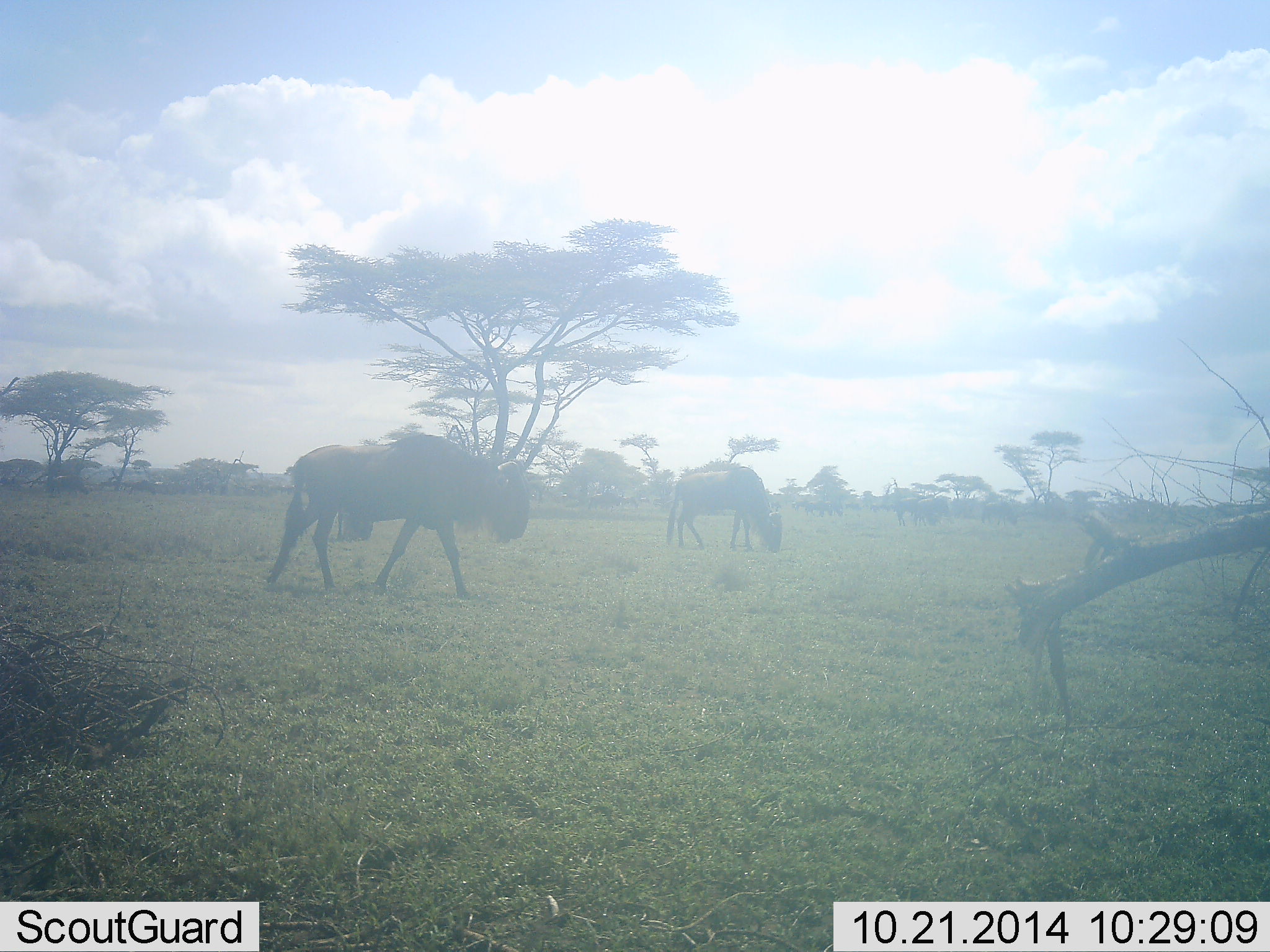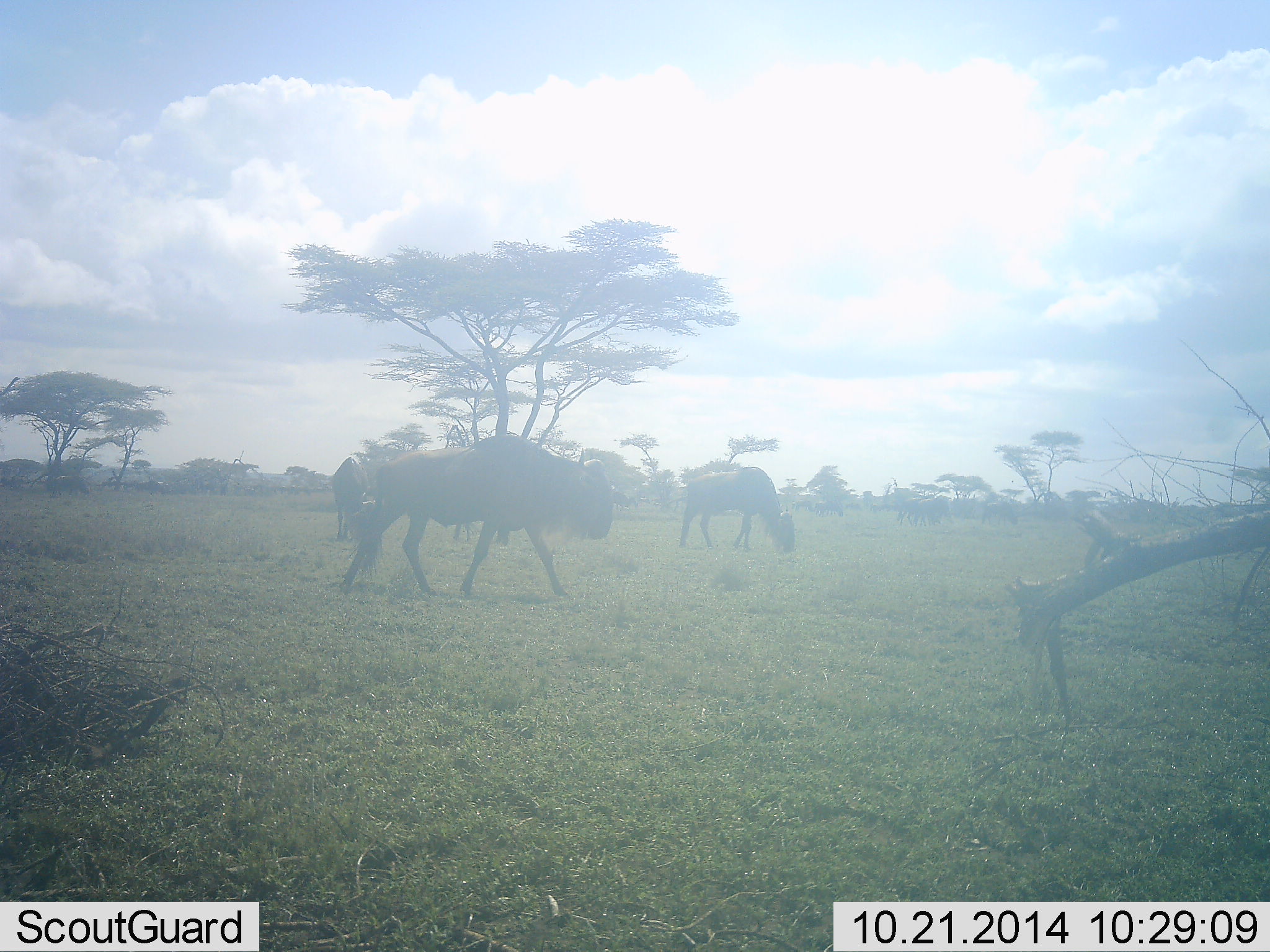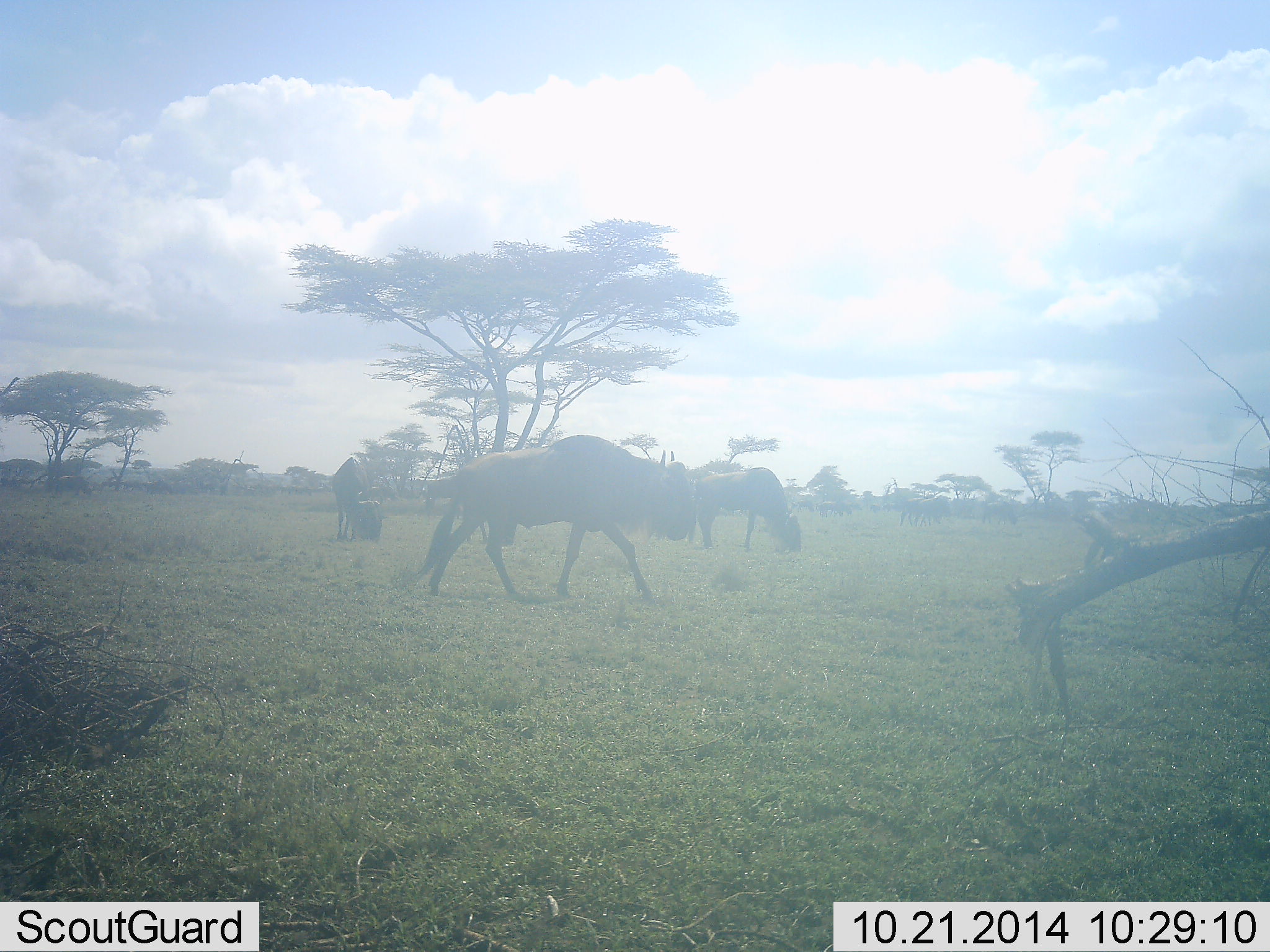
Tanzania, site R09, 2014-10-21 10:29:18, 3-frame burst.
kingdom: Animalia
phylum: Chordata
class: Mammalia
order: Artiodactyla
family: Bovidae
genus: Connochaetes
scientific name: Connochaetes taurinus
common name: blue wildebeest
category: wildebeest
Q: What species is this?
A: Wildebeest (blue wildebeest) (Connochaetes taurinus).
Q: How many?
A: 5.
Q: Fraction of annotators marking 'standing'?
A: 10%.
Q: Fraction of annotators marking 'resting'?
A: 0%.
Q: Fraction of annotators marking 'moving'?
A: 80%.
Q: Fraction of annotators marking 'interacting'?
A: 0%.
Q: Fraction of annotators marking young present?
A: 0%.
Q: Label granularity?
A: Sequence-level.